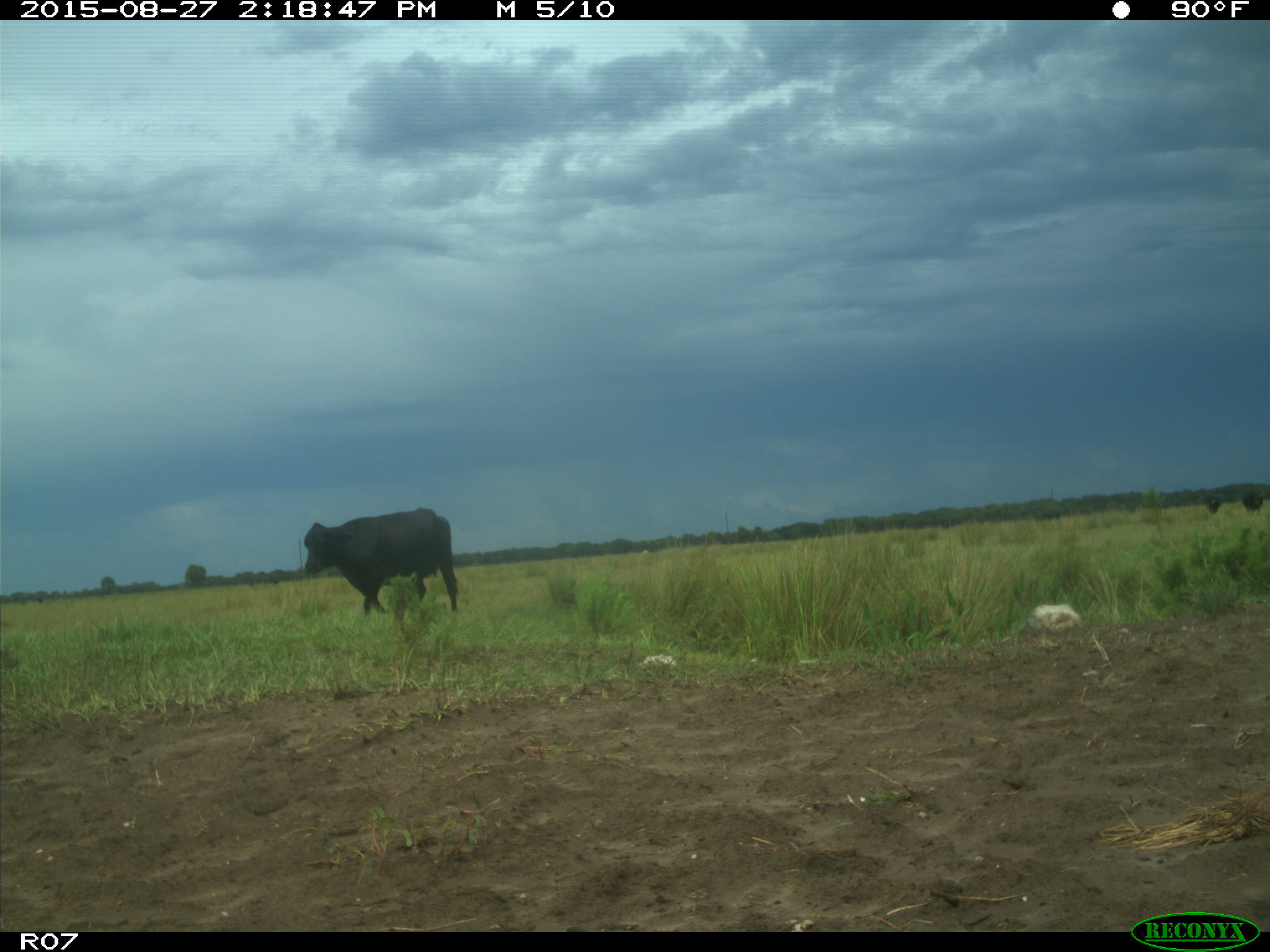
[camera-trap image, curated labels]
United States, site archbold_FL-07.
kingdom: Animalia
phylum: Chordata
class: Mammalia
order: Artiodactyla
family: Bovidae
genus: Bos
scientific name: Bos taurus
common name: domestic cow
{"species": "Bos taurus (domestic cow)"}